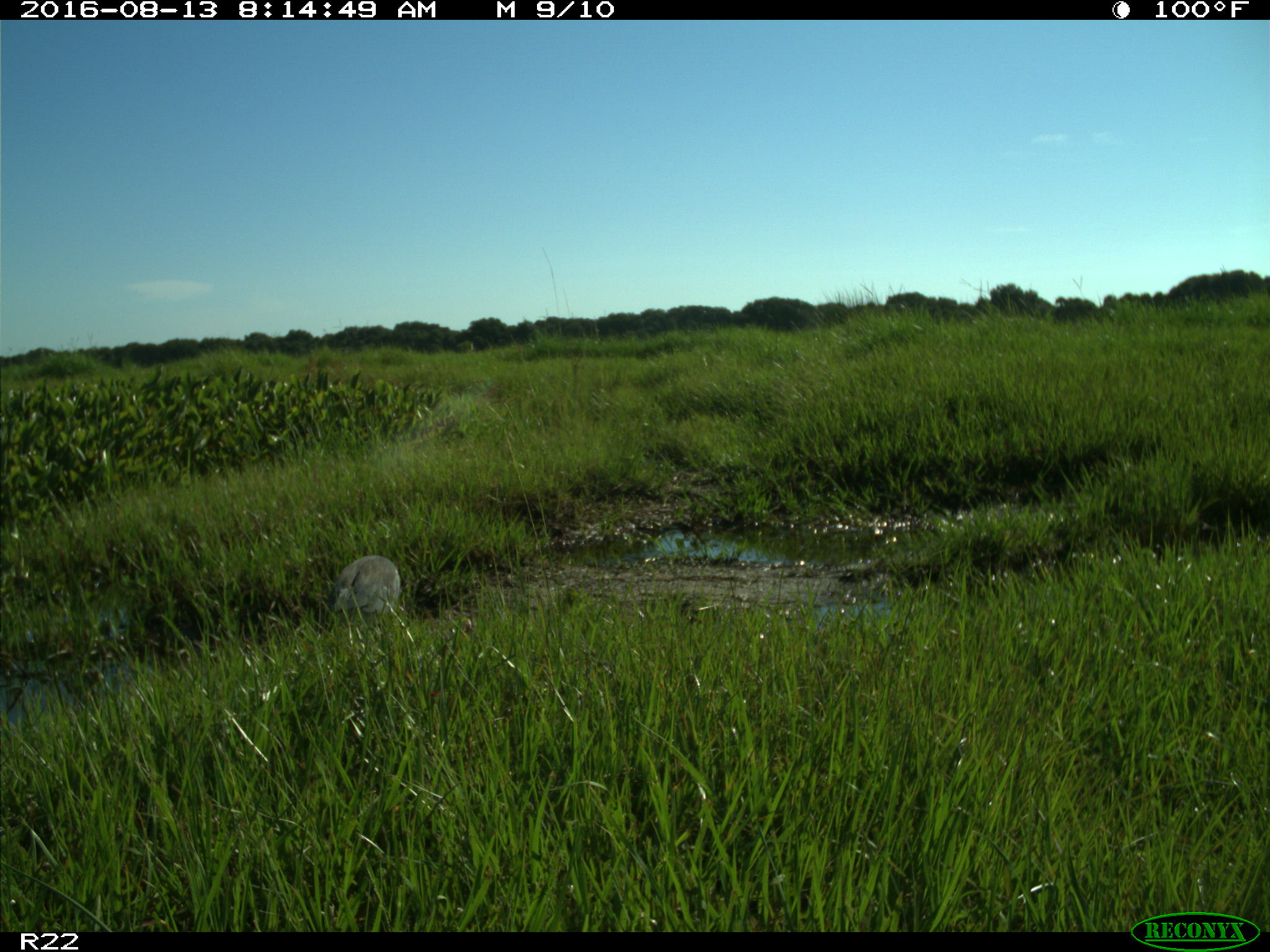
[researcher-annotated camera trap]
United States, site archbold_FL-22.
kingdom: Animalia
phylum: Chordata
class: Aves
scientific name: Aves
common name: birds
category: unidentified bird